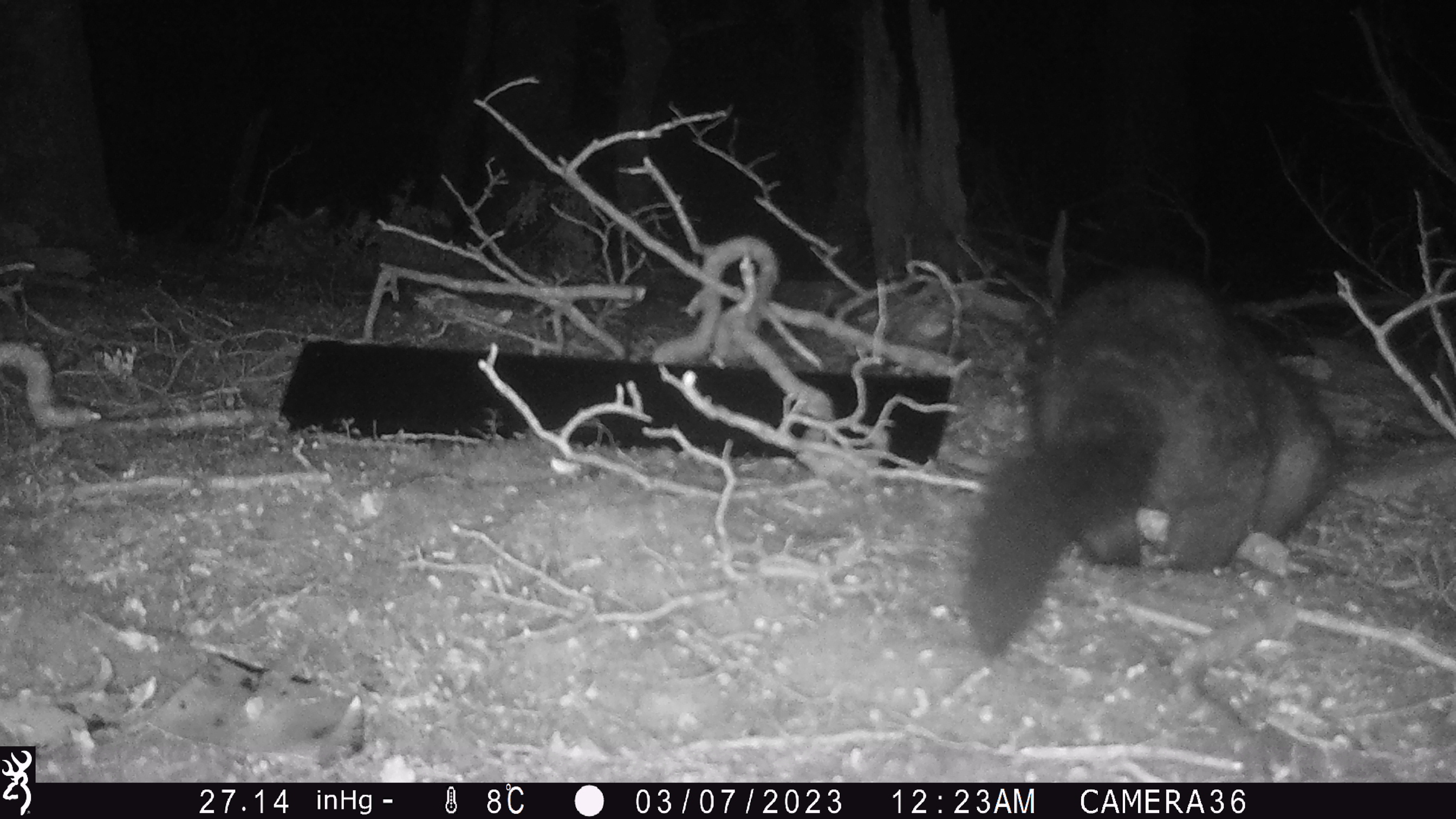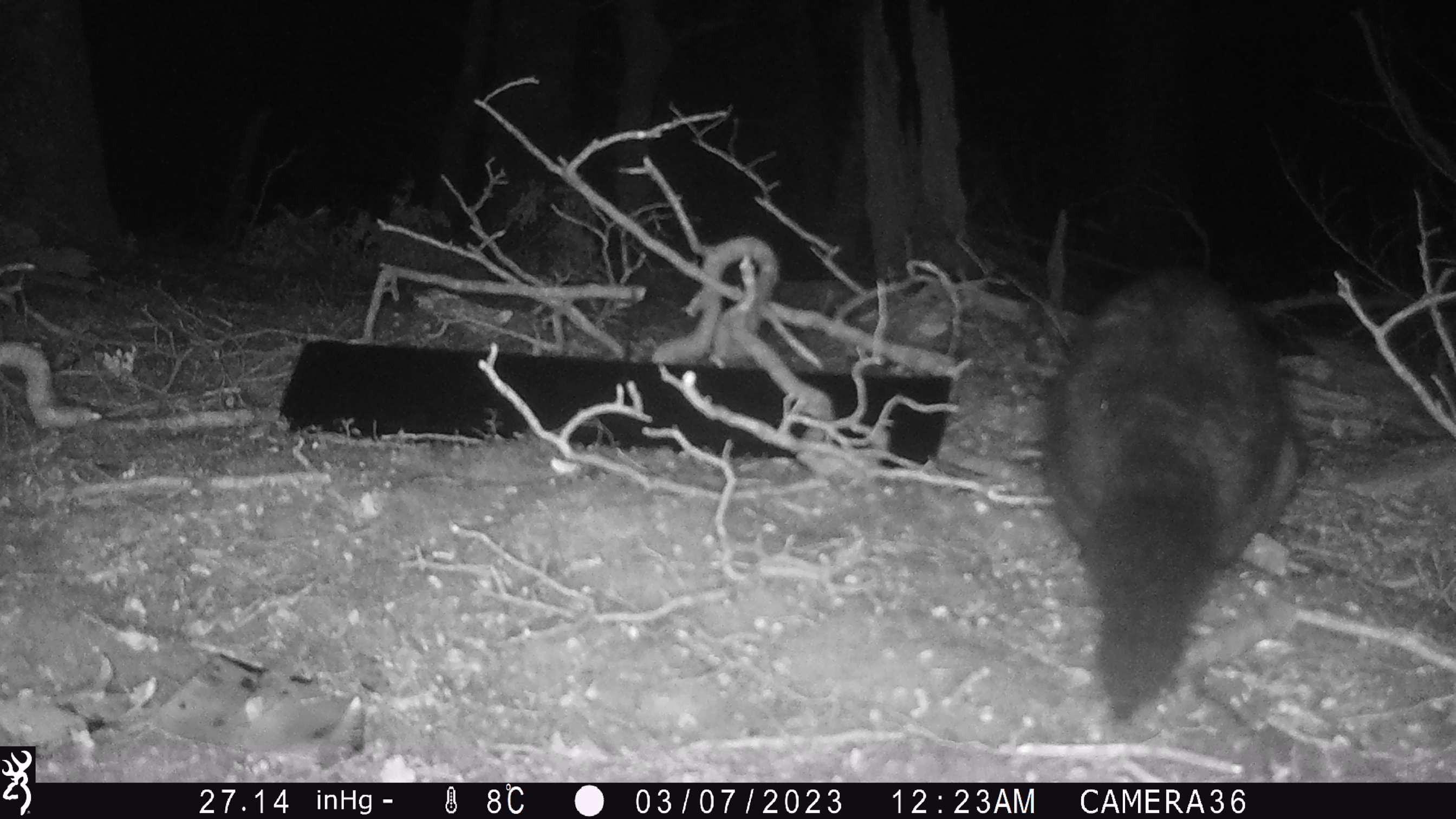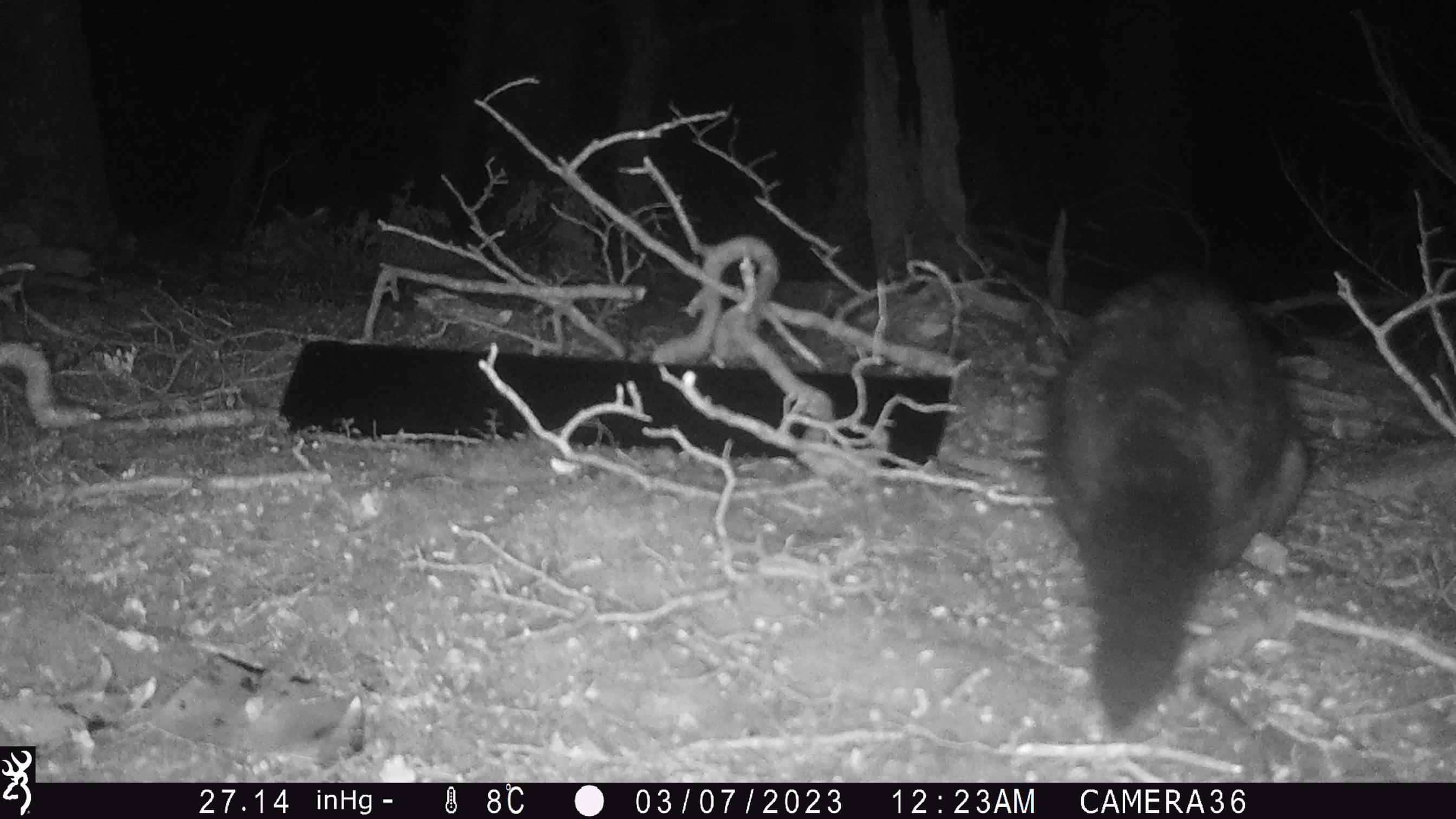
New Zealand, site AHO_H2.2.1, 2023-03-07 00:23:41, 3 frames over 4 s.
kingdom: Animalia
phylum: Chordata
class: Mammalia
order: Carnivora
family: Mustelidae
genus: Mustela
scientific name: Mustela erminea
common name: stoat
Stoat (Mustela erminea).